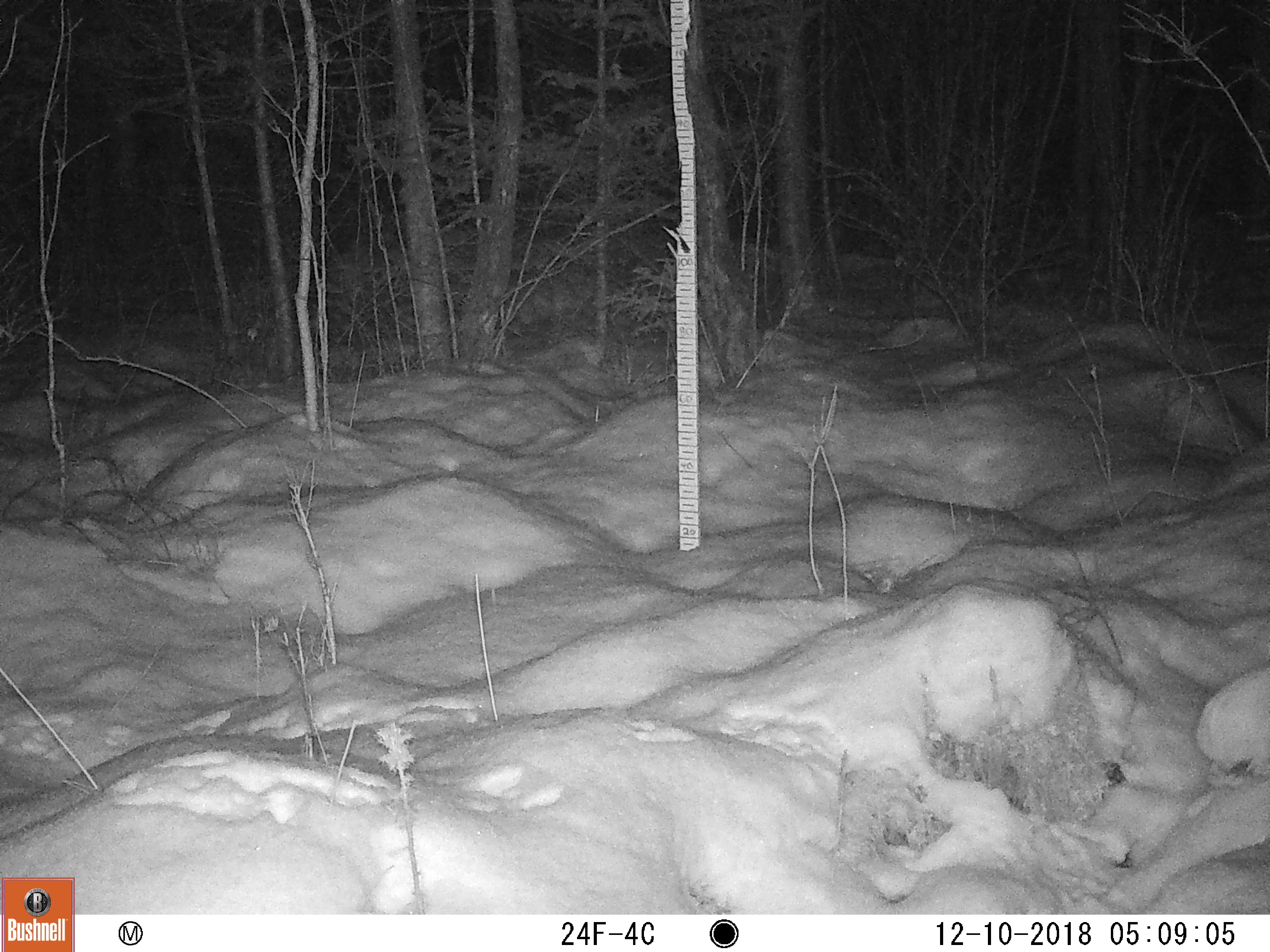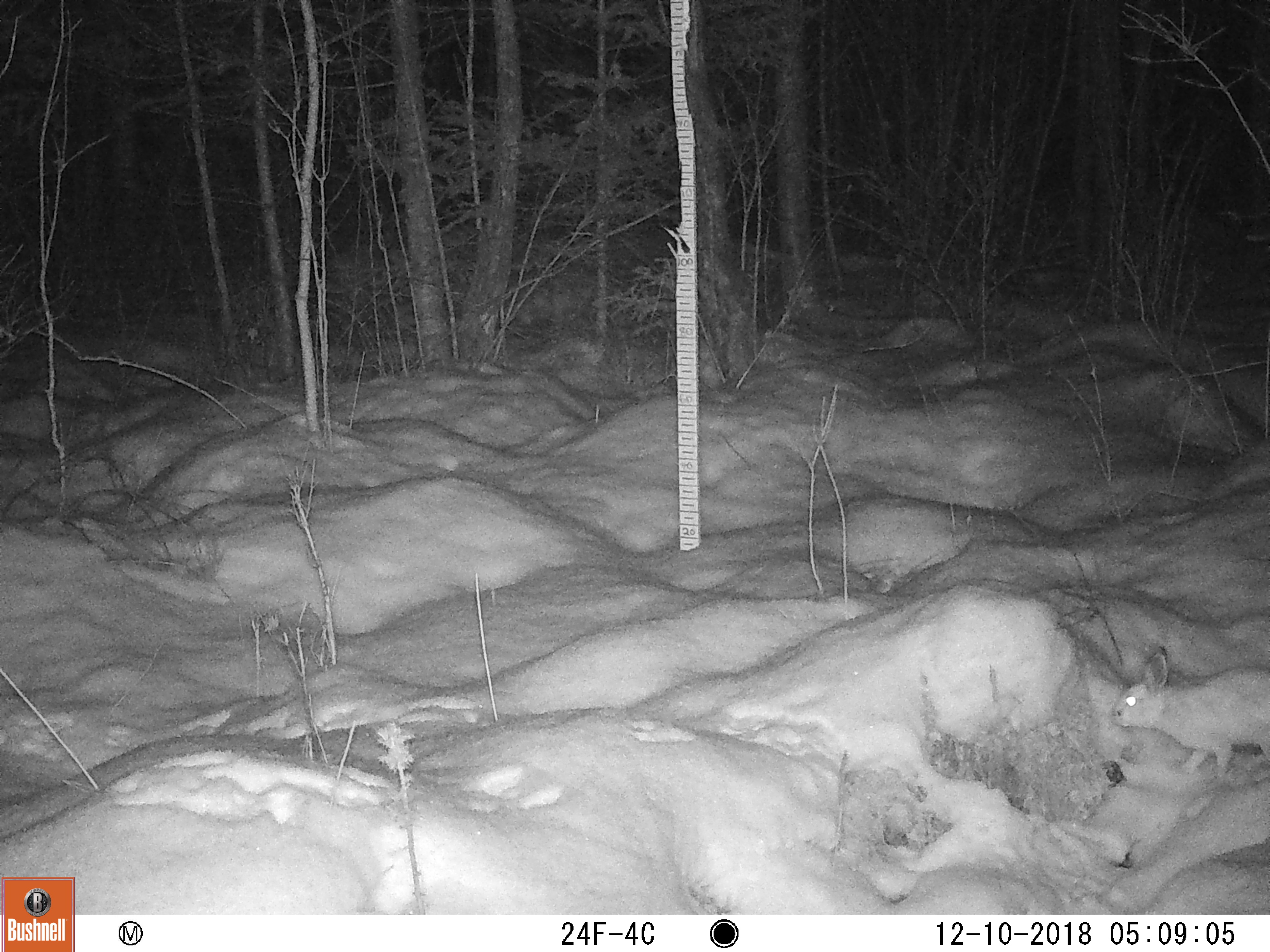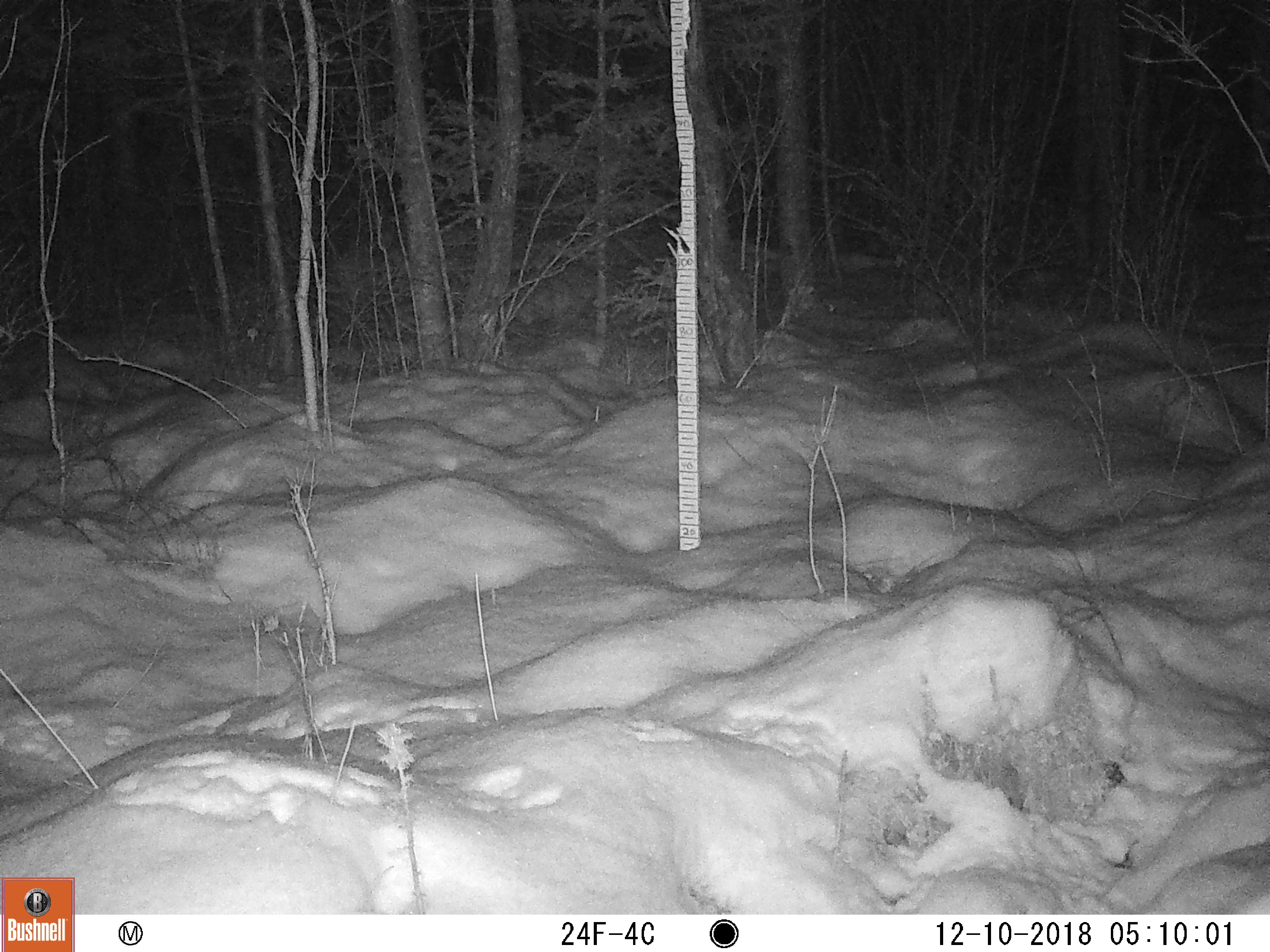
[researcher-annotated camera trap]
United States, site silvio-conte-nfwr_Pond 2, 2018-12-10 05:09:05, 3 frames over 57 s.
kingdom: Animalia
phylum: Chordata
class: Mammalia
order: Lagomorpha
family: Leporidae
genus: Lepus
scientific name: Lepus americanus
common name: snowshoe hare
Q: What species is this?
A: Snowshoe hare (Lepus americanus).